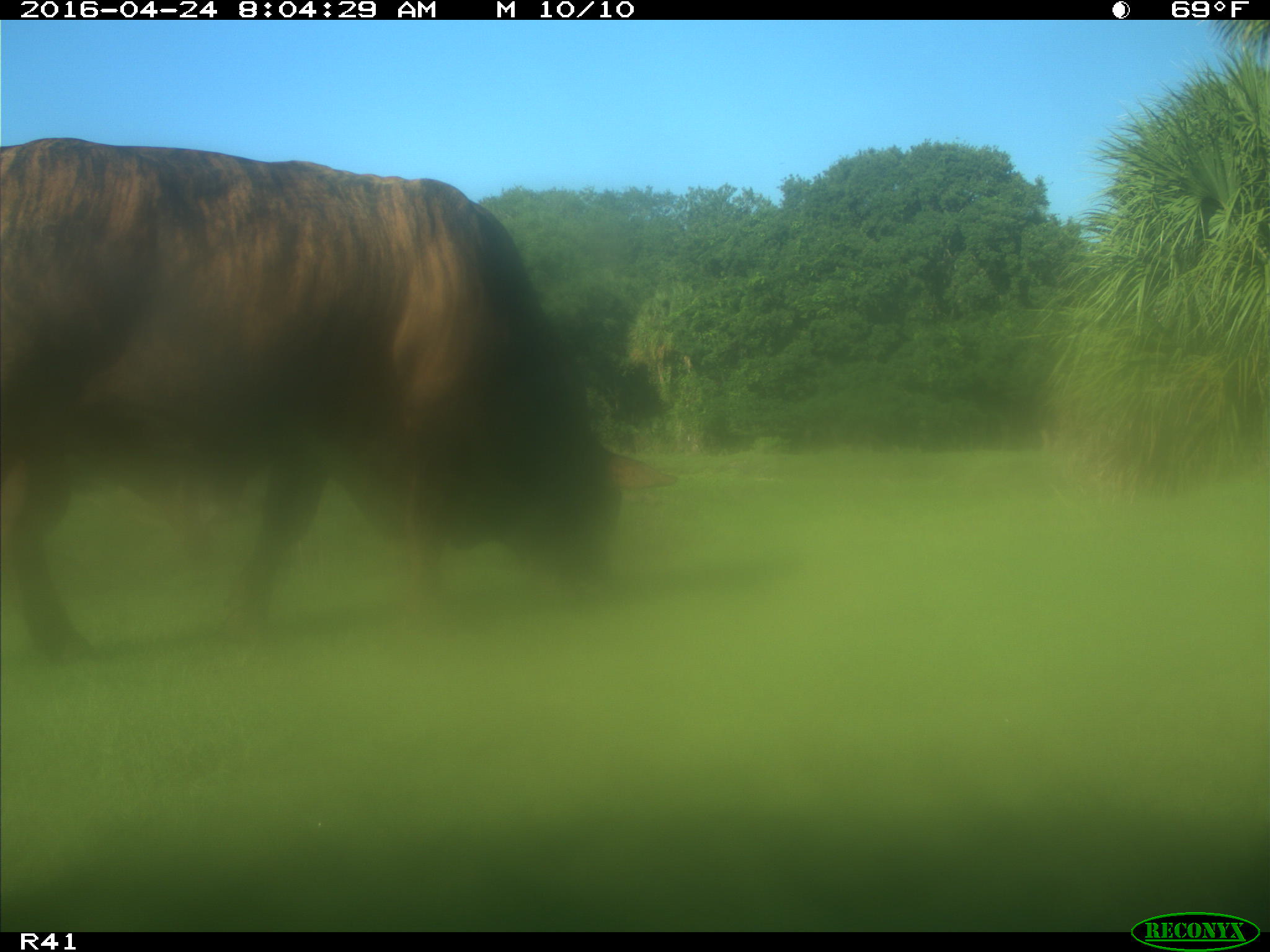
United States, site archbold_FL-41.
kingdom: Animalia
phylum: Chordata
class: Mammalia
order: Artiodactyla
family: Bovidae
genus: Bos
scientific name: Bos taurus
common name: domestic cow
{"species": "Bos taurus (domestic cow)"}